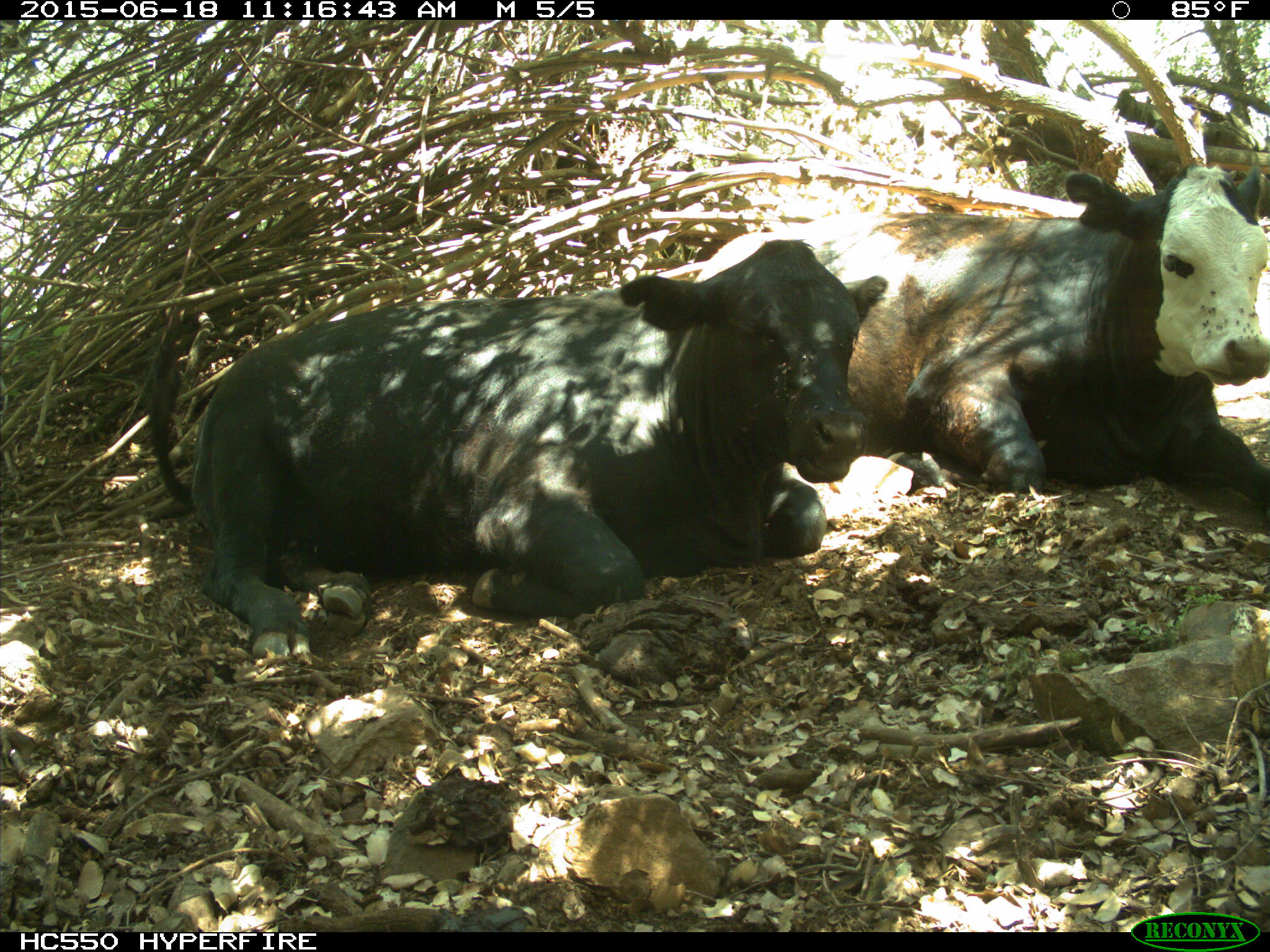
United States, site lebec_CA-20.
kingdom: Animalia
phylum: Chordata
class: Mammalia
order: Artiodactyla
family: Bovidae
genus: Bos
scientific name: Bos taurus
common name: domestic cow